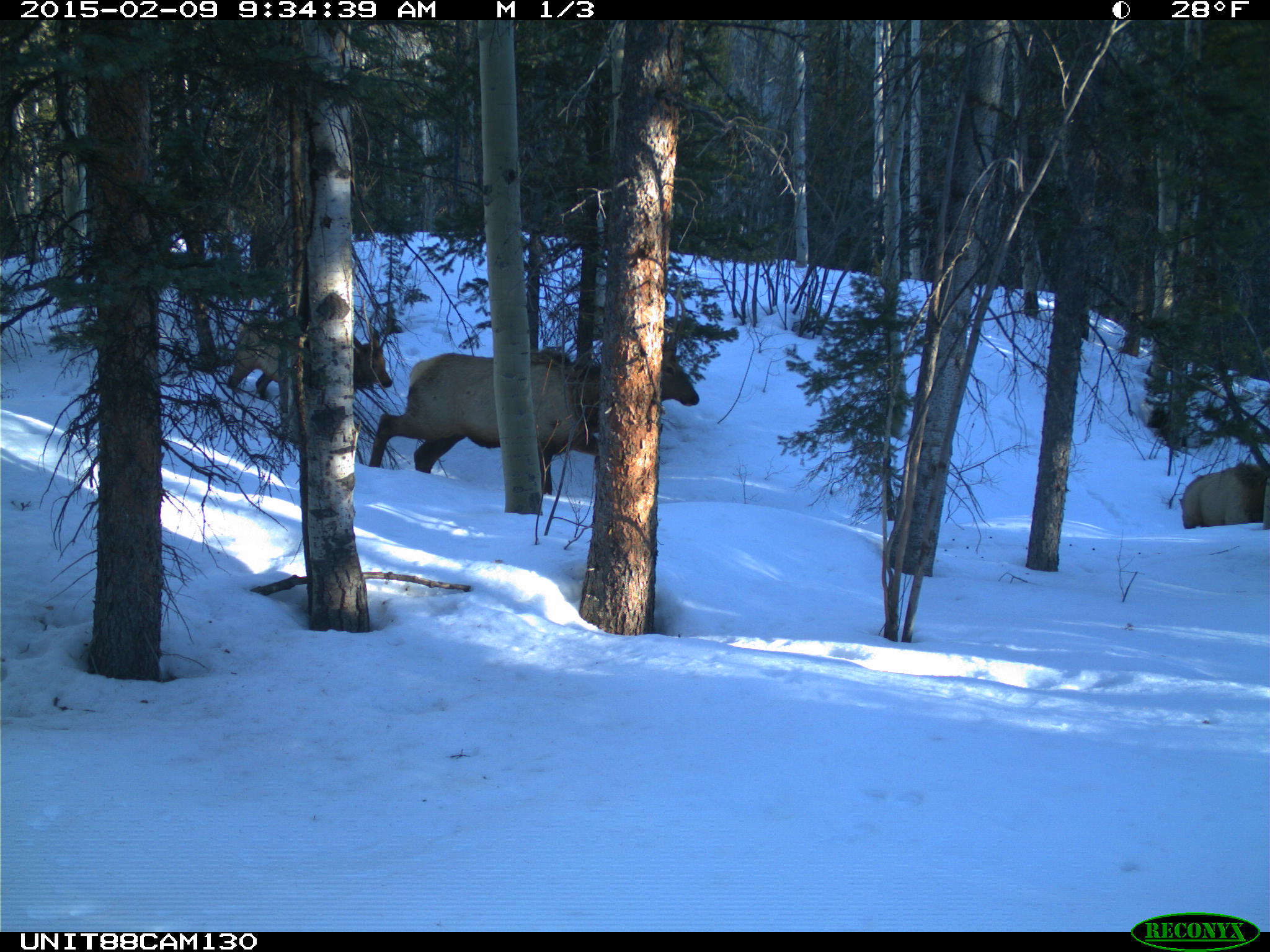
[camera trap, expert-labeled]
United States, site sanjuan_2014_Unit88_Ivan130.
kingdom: Animalia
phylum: Chordata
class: Mammalia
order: Artiodactyla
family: Cervidae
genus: Cervus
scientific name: Cervus elaphus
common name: red deer